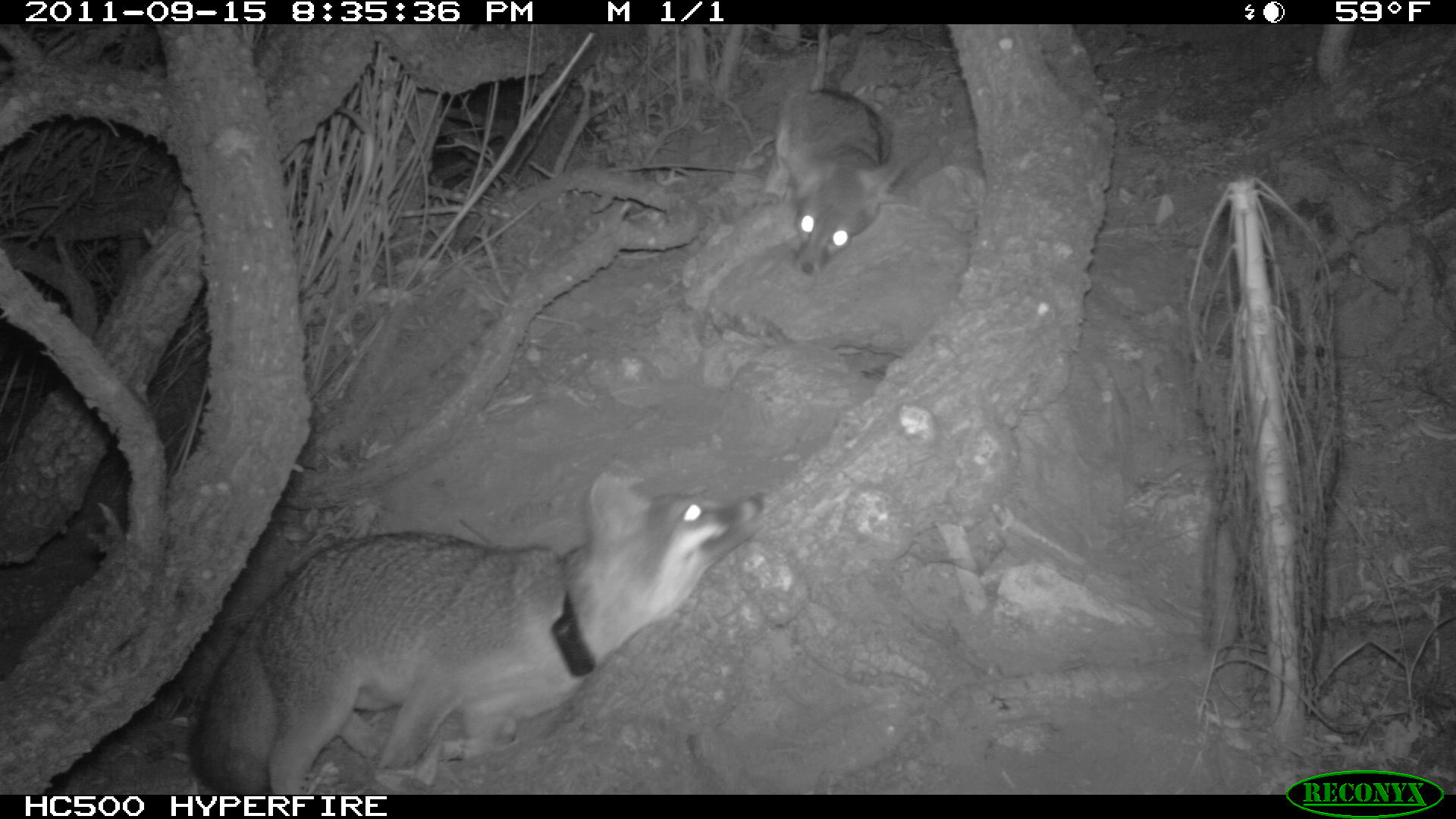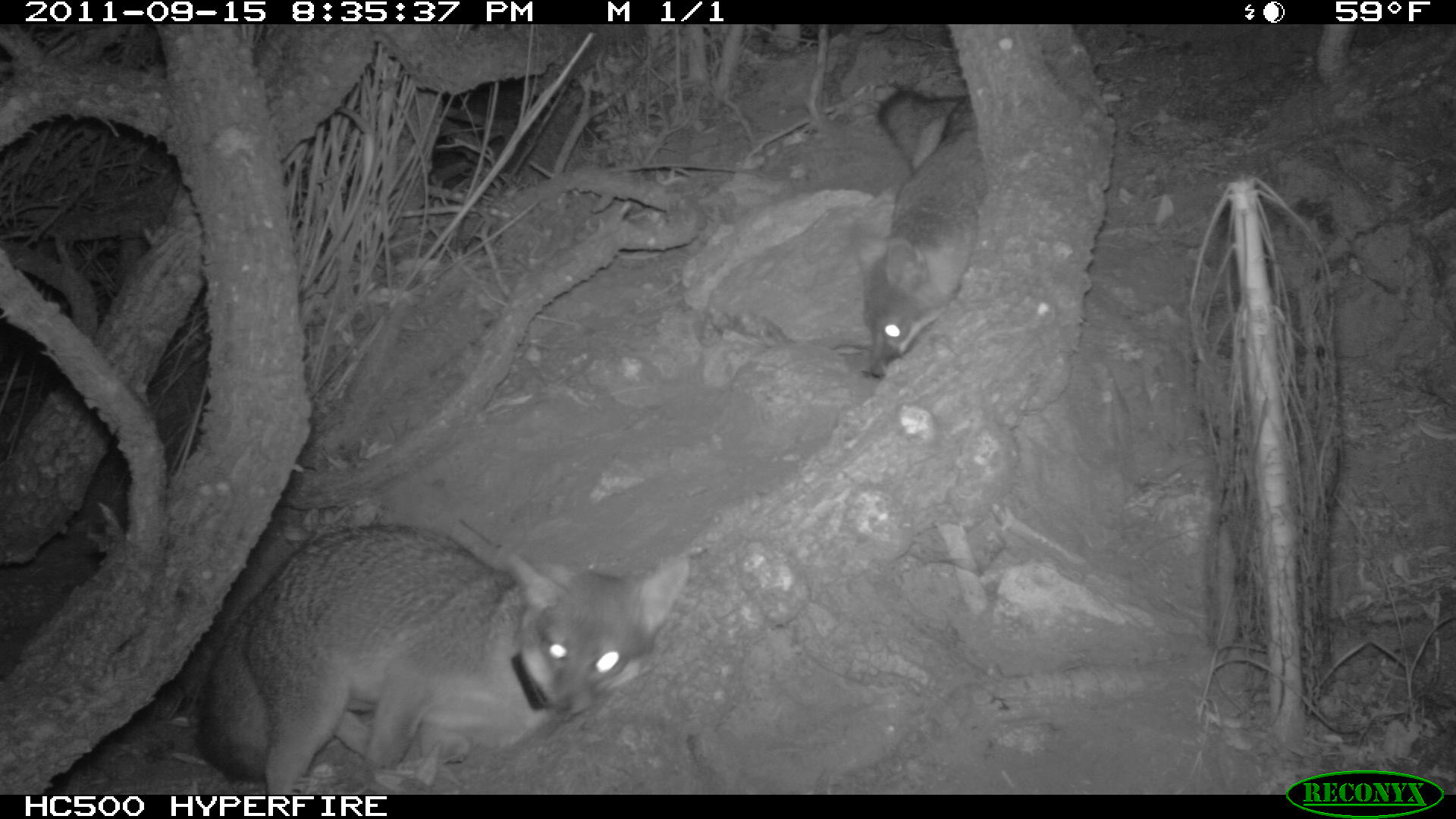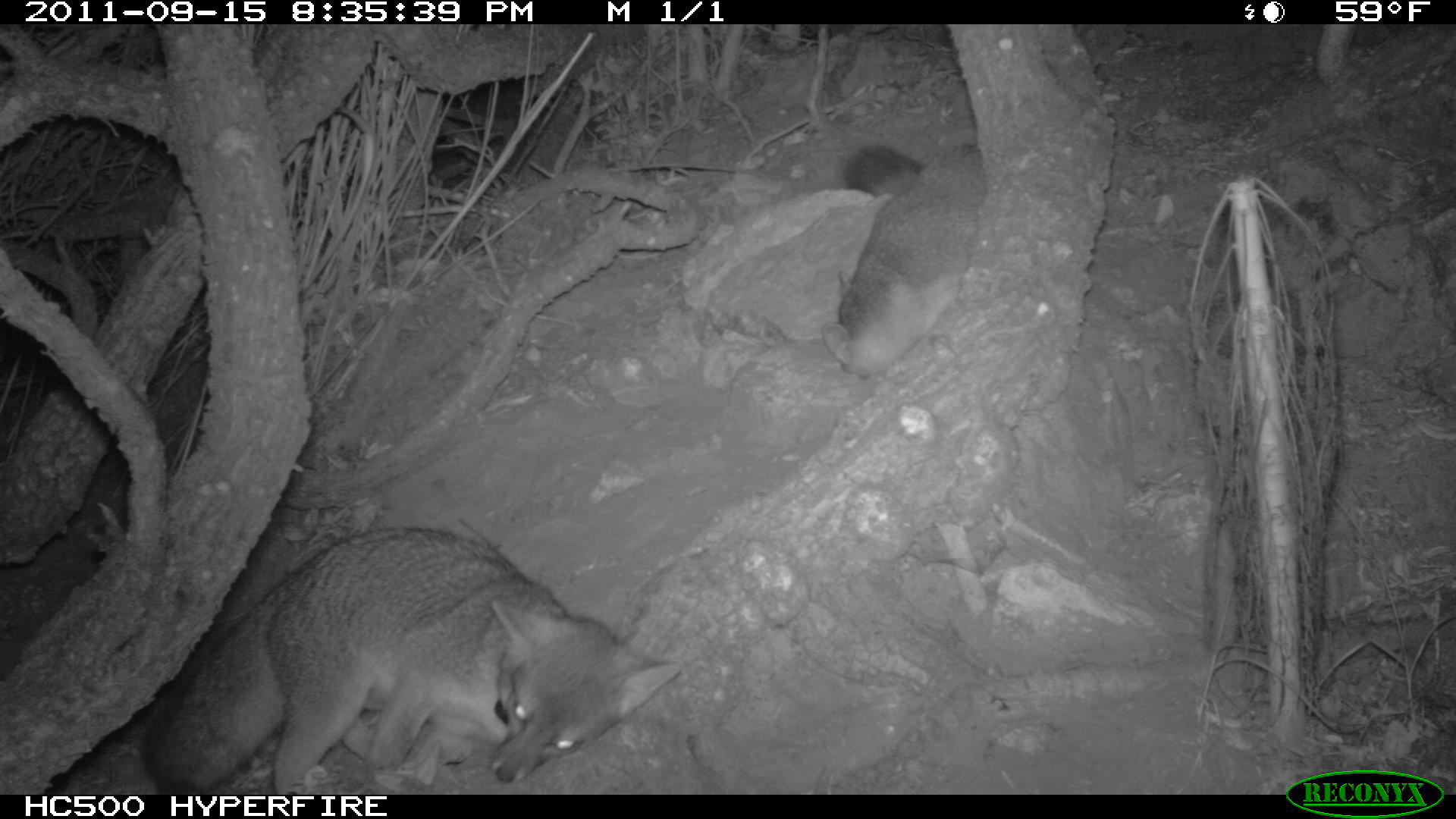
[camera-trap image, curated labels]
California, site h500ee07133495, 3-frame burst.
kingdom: Animalia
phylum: Chordata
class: Mammalia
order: Carnivora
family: Canidae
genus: Urocyon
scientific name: Urocyon littoralis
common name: island fox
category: fox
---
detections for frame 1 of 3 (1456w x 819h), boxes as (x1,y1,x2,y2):
fox: (187,472,769,797); (758,88,902,275)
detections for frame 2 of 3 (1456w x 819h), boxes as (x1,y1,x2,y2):
fox: (193,522,690,794); (852,90,988,379)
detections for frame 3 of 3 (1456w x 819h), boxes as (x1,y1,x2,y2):
fox: (139,526,679,795); (822,143,986,379)